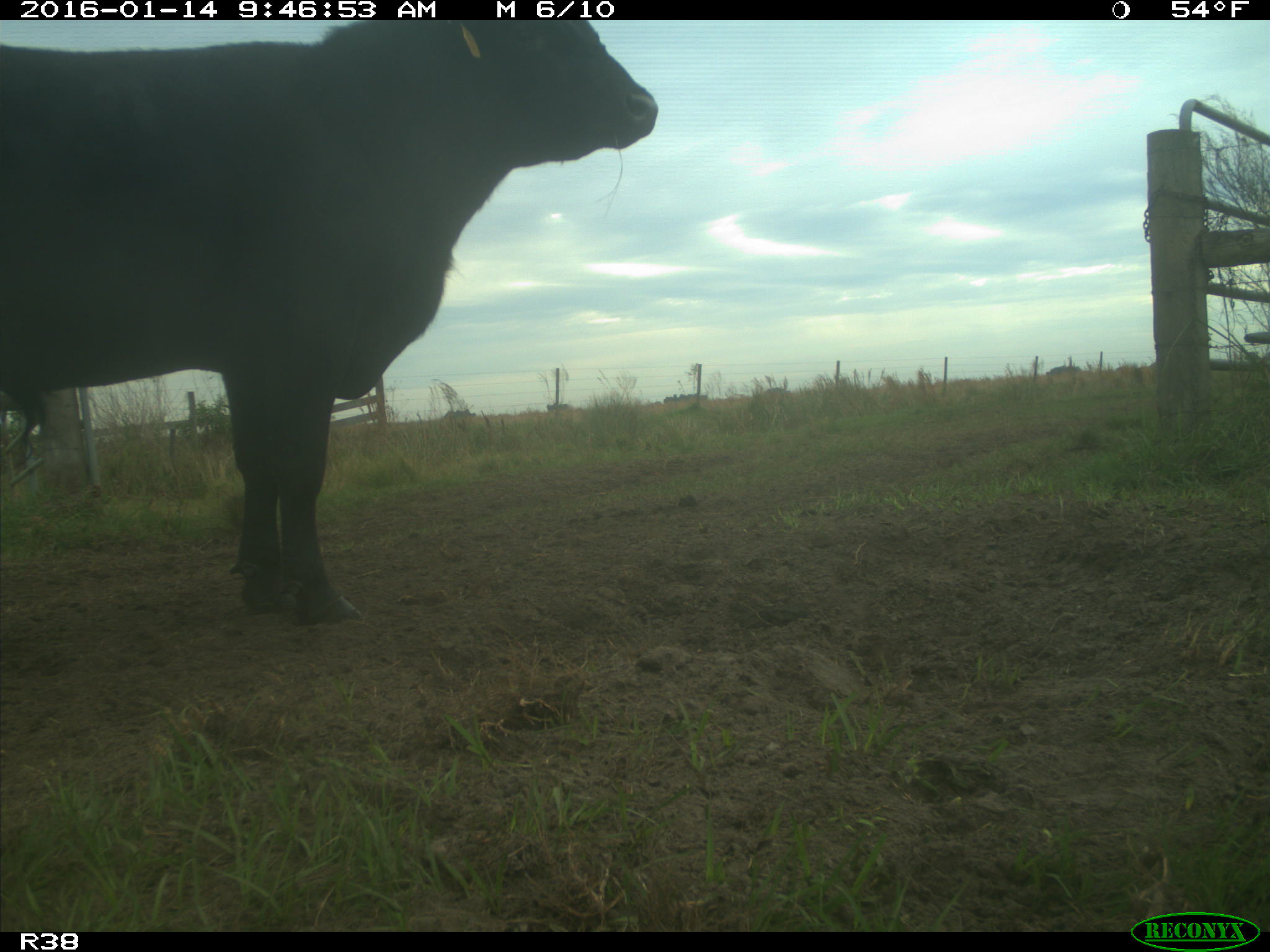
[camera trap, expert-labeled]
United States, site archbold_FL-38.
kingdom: Animalia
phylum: Chordata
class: Mammalia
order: Artiodactyla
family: Bovidae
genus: Bos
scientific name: Bos taurus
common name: domestic cow